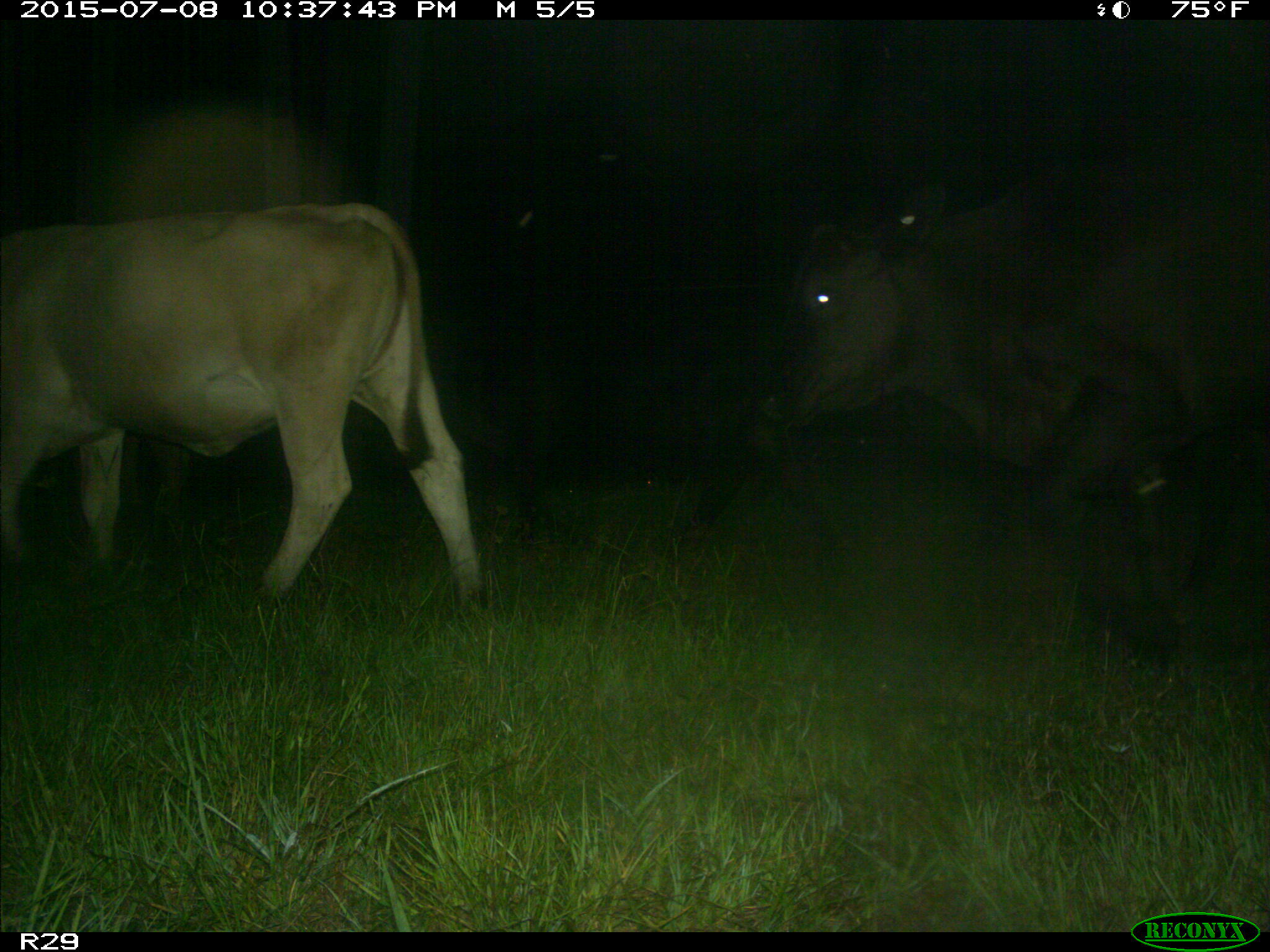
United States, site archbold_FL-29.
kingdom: Animalia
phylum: Chordata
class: Mammalia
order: Artiodactyla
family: Bovidae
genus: Bos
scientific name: Bos taurus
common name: domestic cow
Bos taurus (domestic cow).